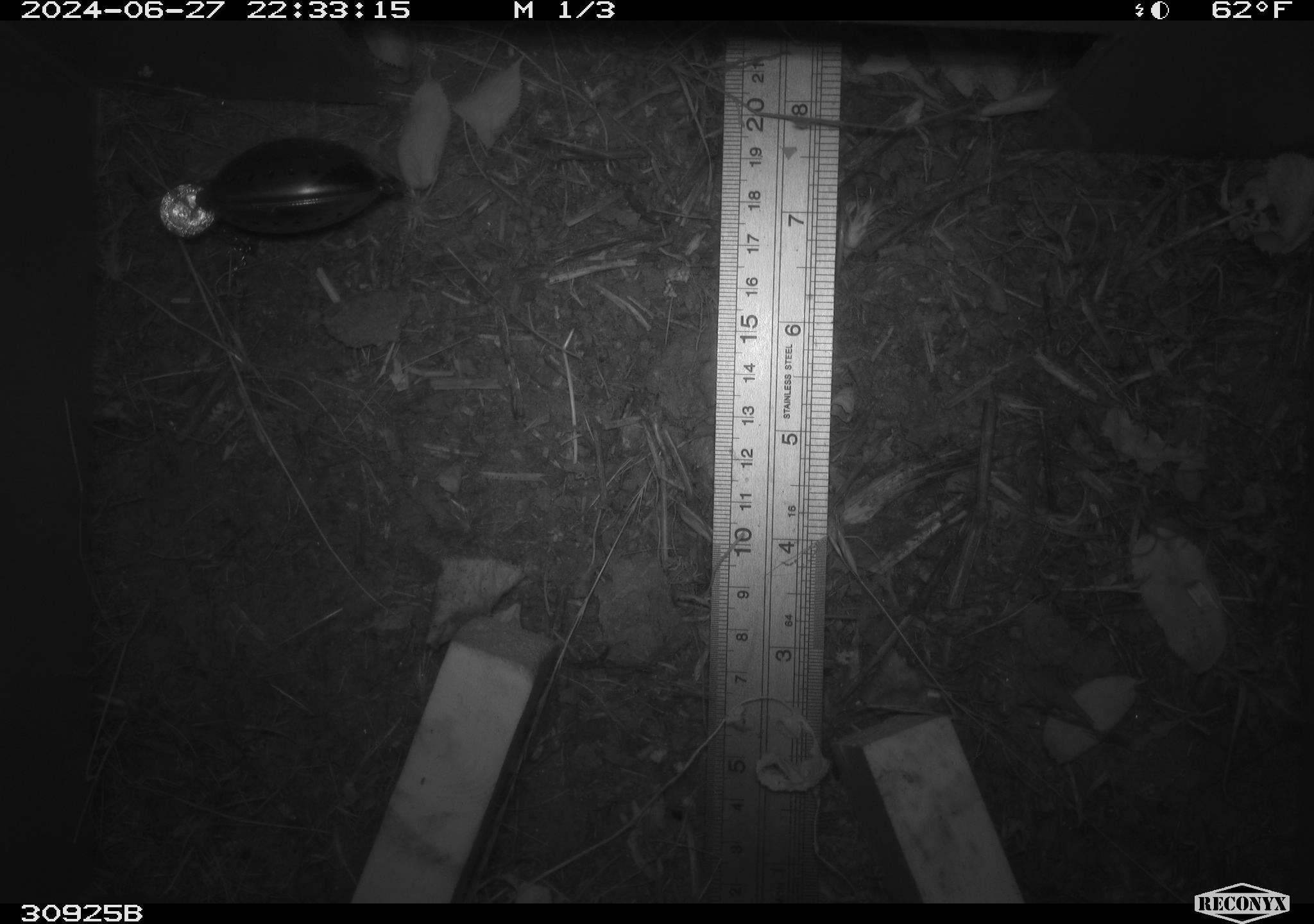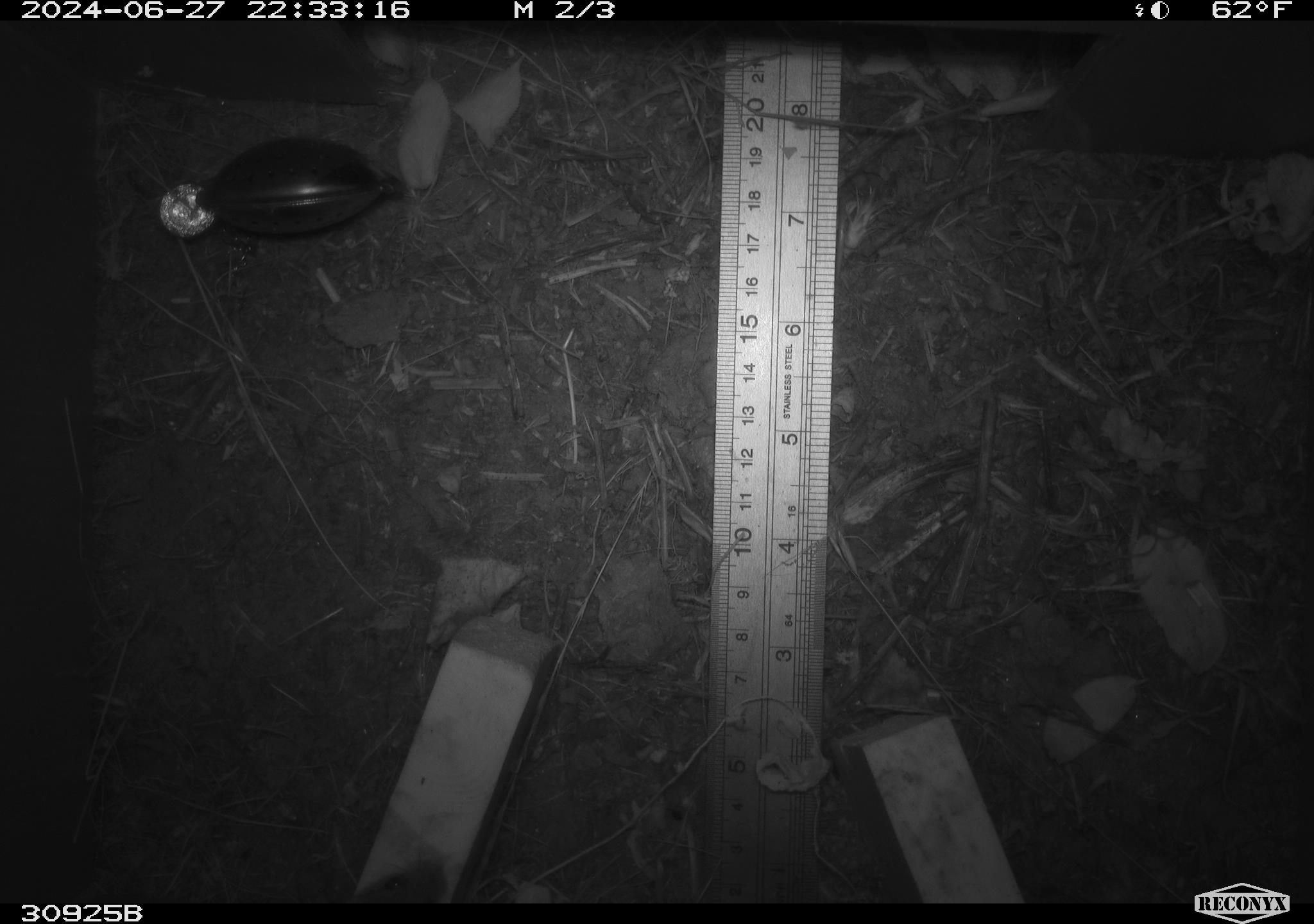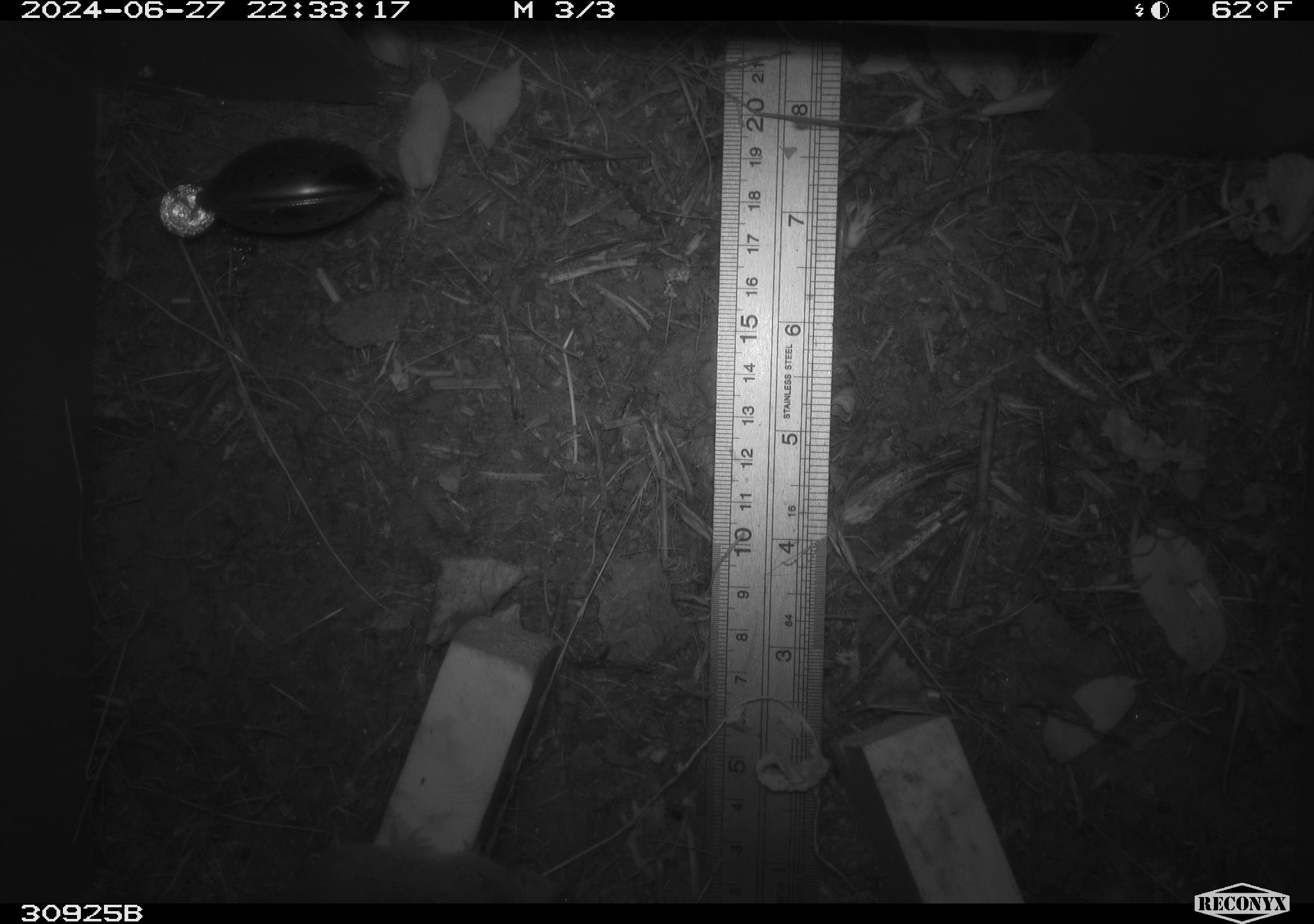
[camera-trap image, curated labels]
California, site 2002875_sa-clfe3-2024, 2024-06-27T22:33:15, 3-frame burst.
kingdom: Animalia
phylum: Chordata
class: Mammalia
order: Rodentia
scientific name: Rodentia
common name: mouse species